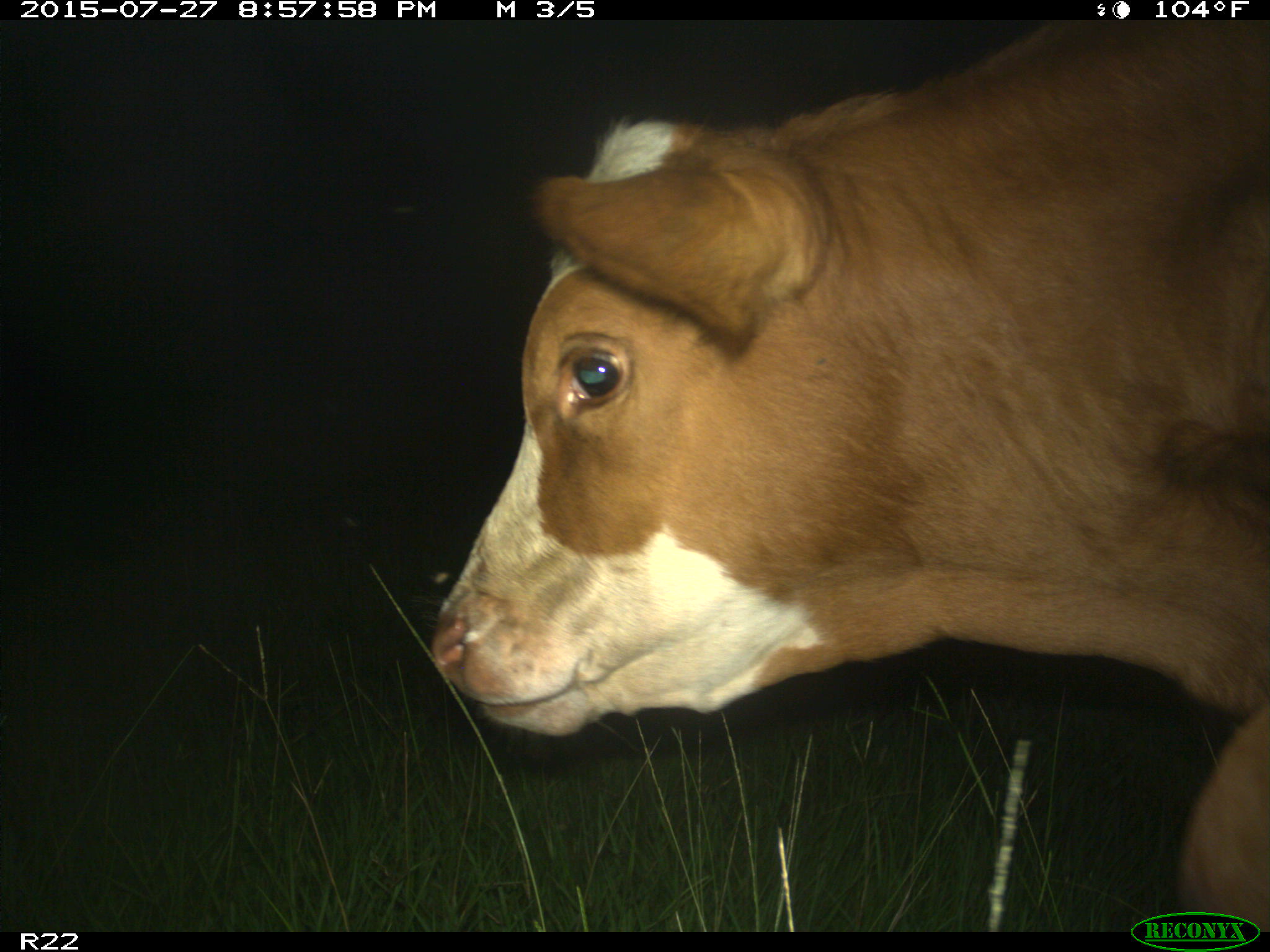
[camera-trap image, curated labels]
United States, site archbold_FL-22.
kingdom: Animalia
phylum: Chordata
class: Mammalia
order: Artiodactyla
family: Bovidae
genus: Bos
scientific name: Bos taurus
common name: domestic cow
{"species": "Bos taurus (domestic cow)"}